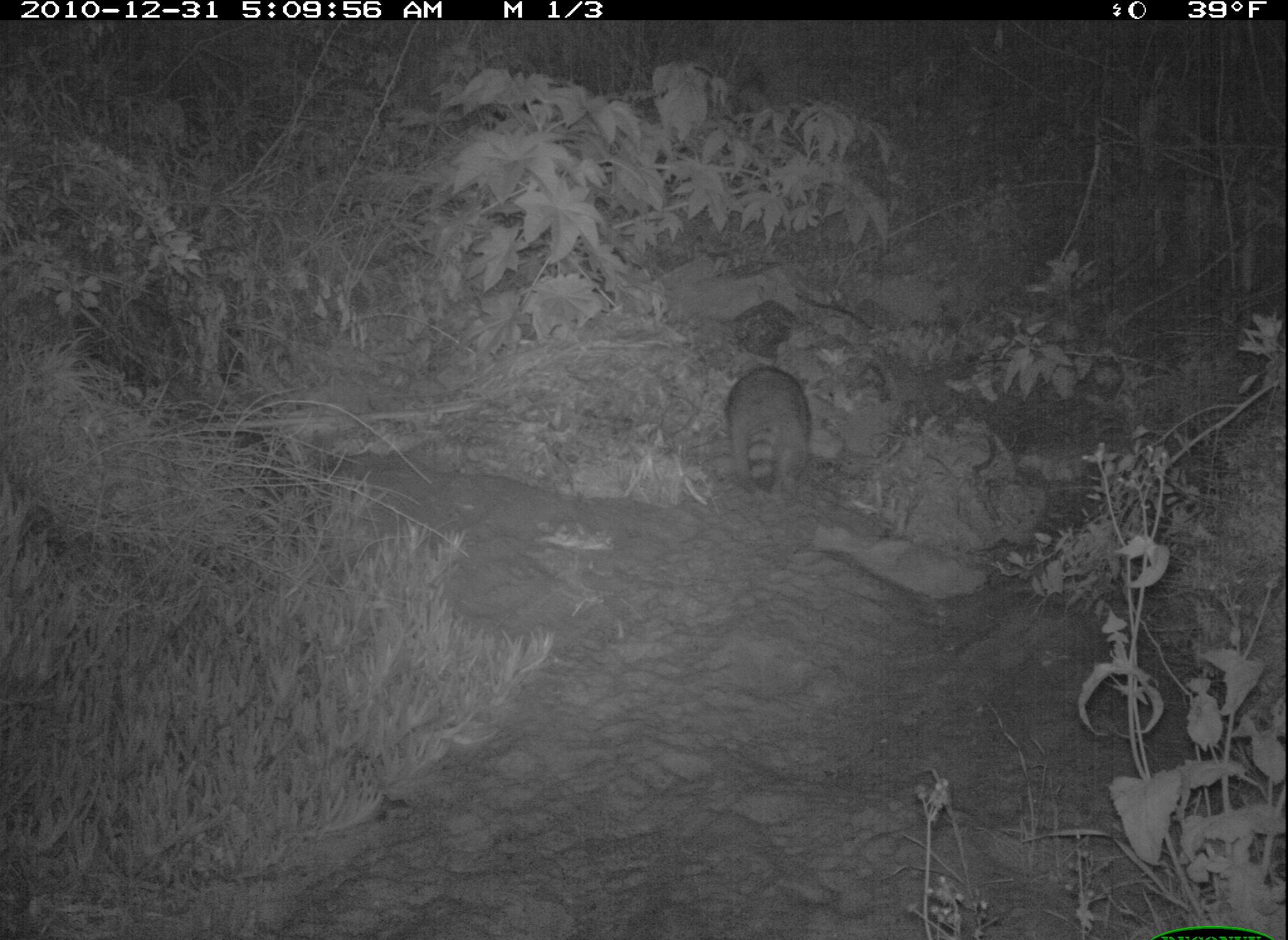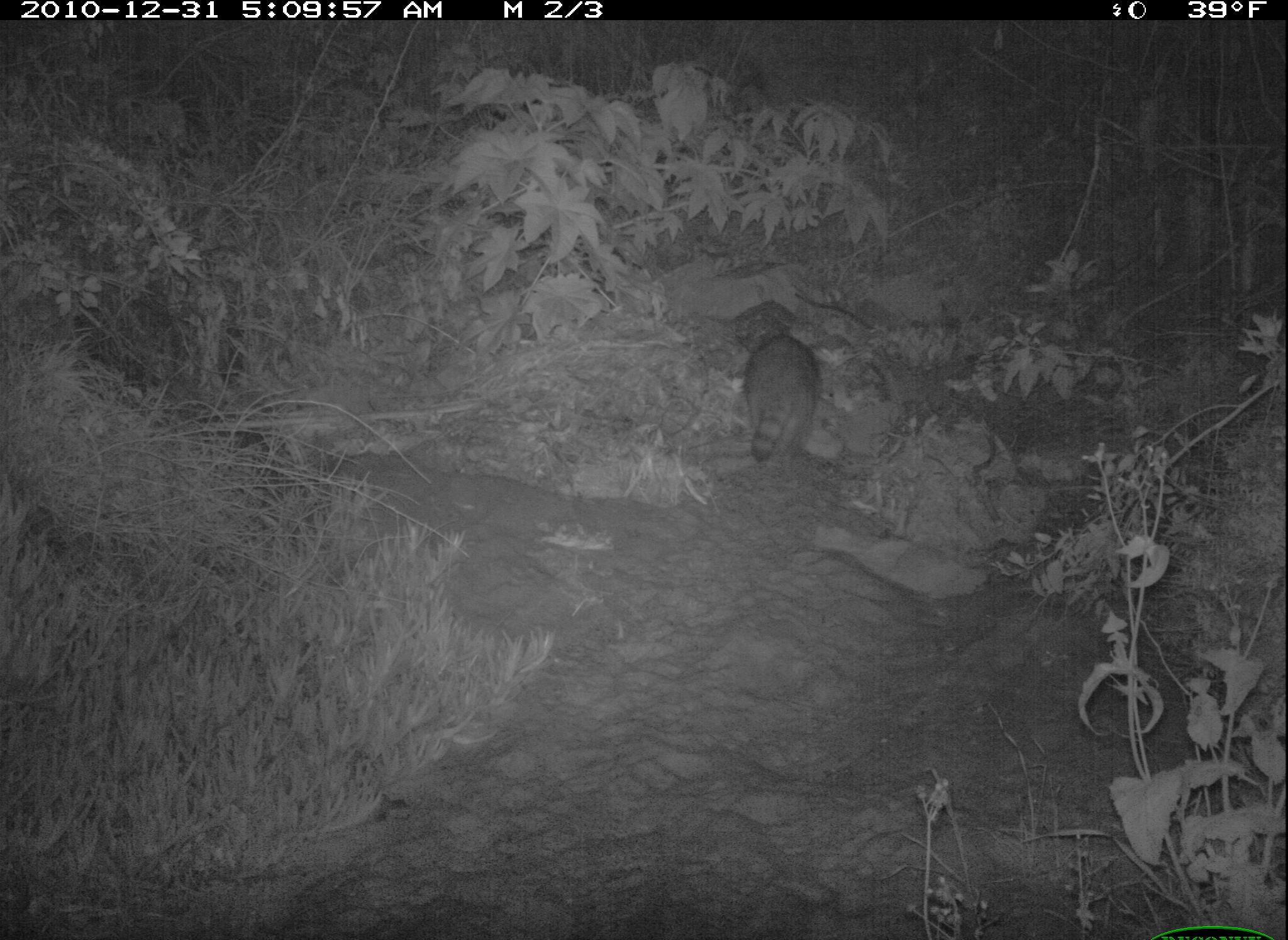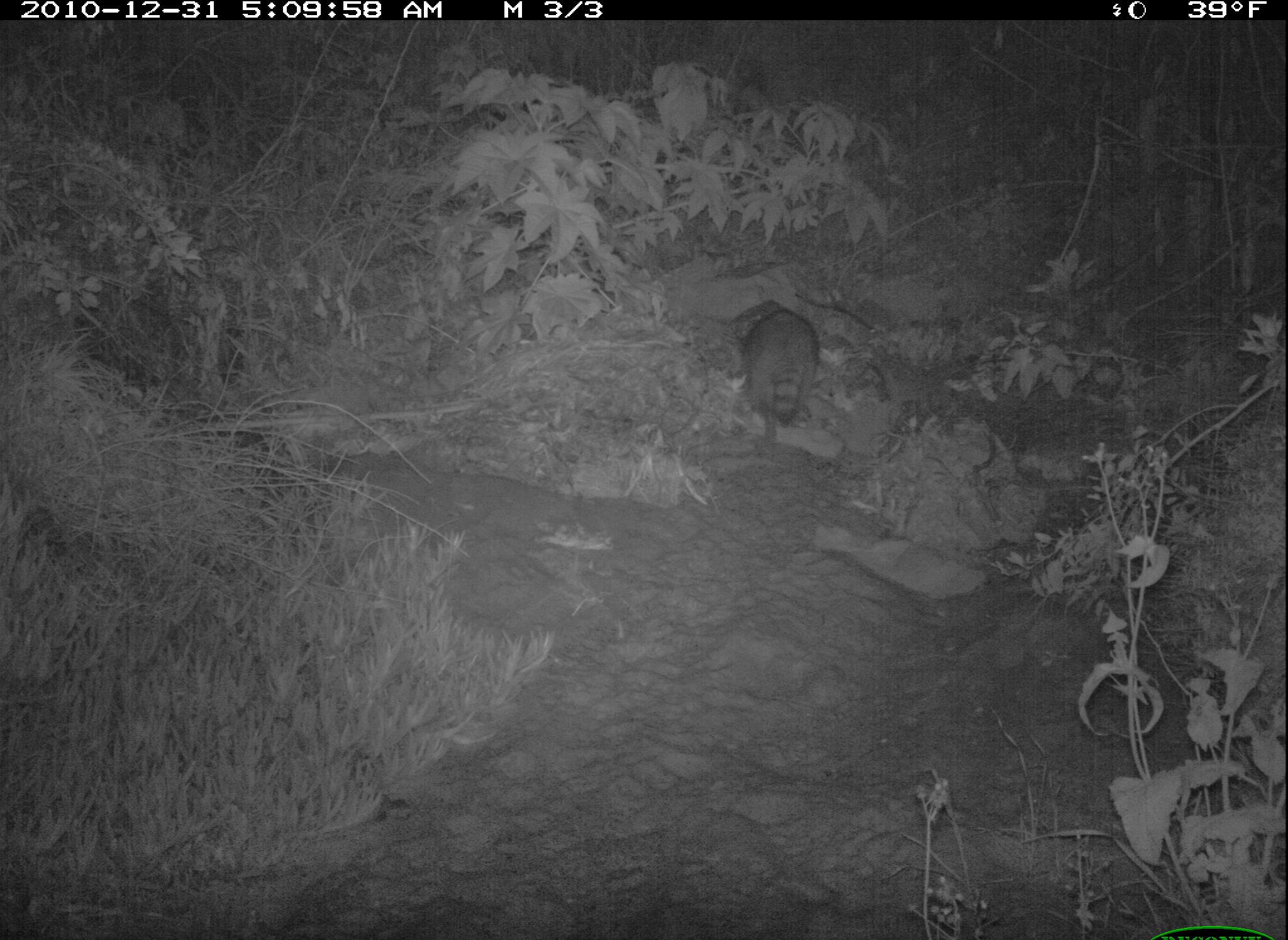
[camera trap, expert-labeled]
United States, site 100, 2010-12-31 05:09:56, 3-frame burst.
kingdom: Animalia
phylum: Chordata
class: Mammalia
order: Carnivora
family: Procyonidae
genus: Procyon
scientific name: Procyon lotor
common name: raccoon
Raccoon (Procyon lotor).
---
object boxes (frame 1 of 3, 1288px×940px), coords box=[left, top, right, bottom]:
raccoon: box=[689, 303, 824, 507]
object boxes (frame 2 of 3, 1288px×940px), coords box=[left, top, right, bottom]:
raccoon: box=[726, 288, 861, 478]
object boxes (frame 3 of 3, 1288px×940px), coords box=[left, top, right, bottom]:
raccoon: box=[715, 293, 836, 449]